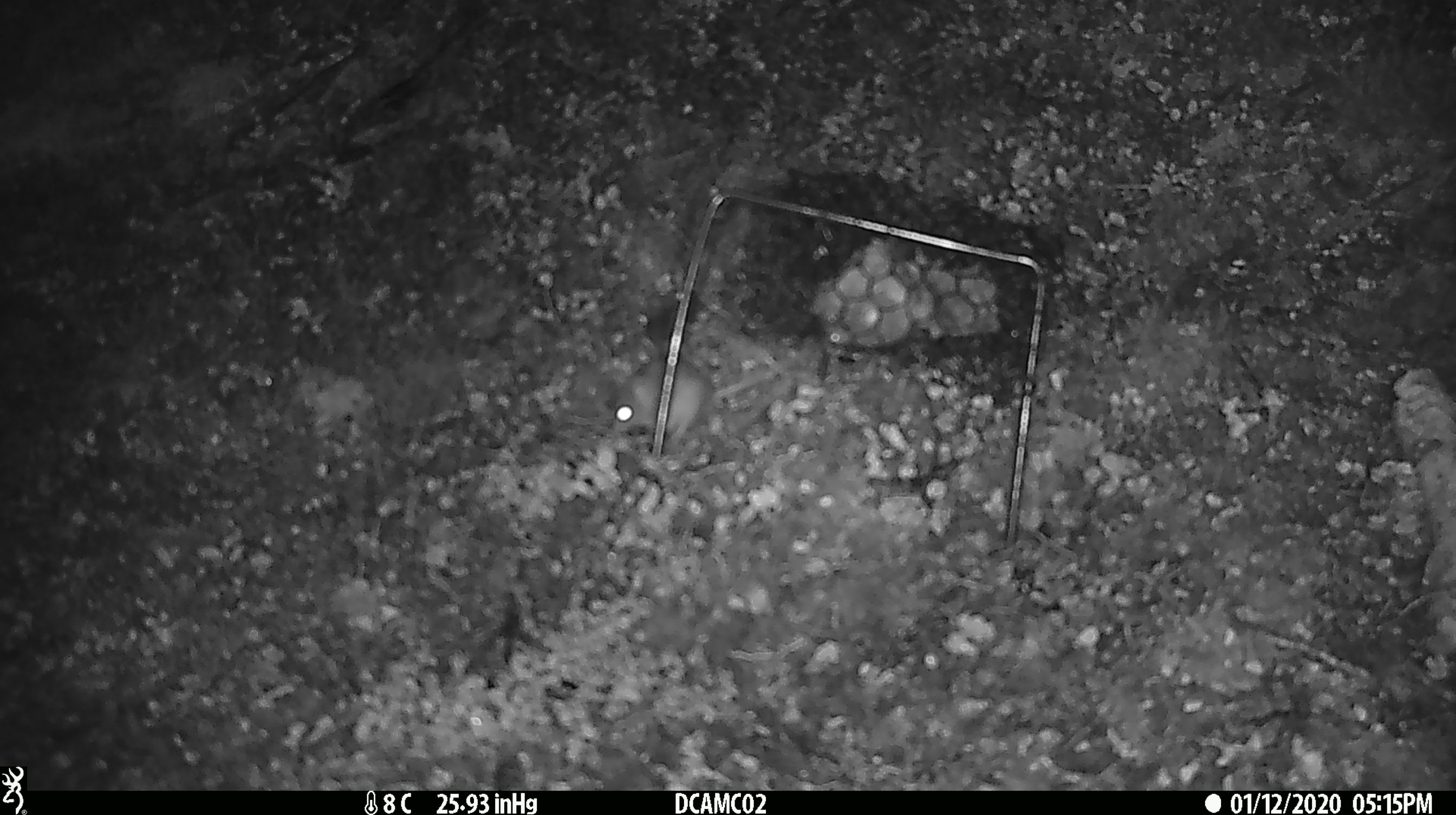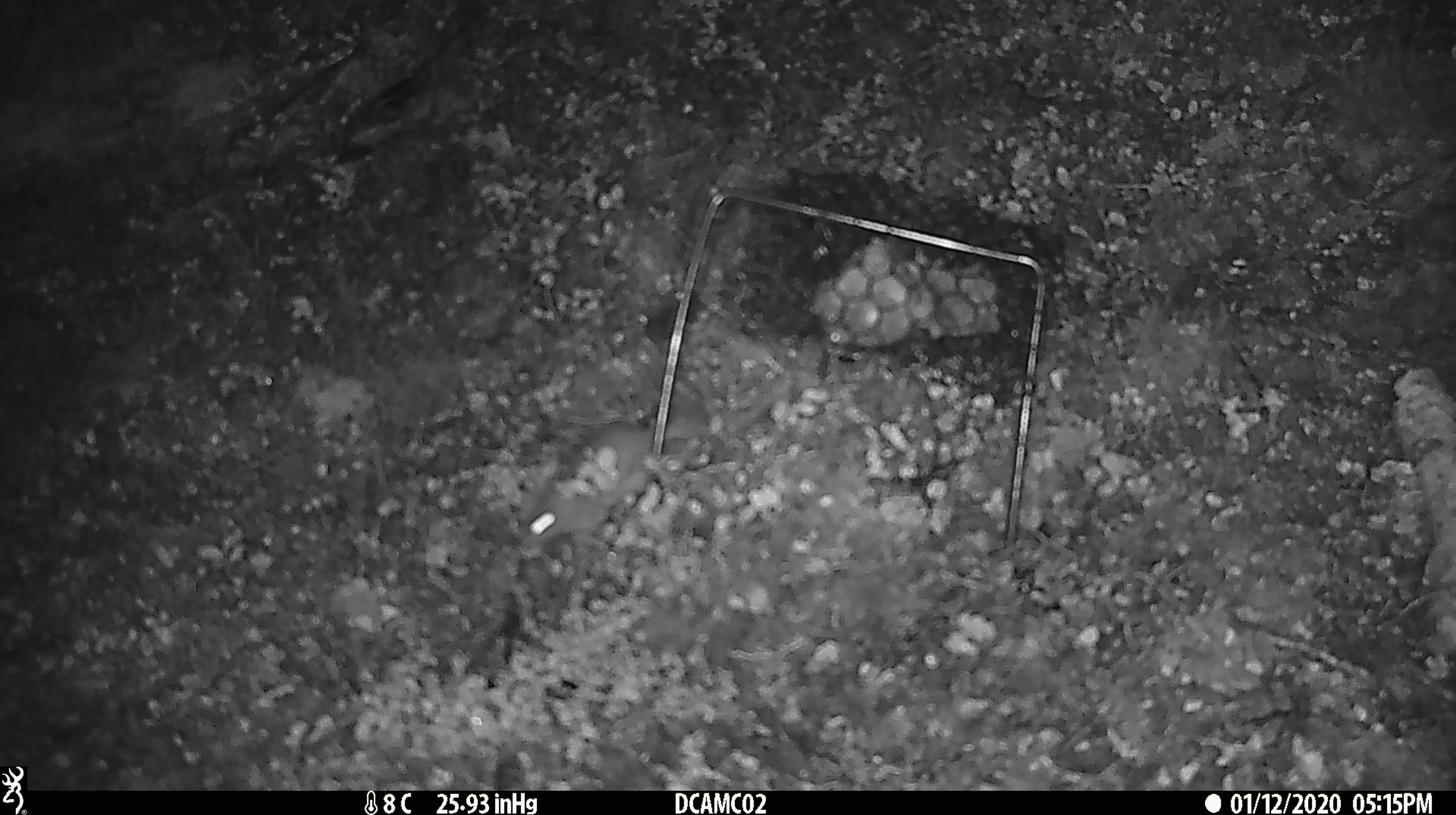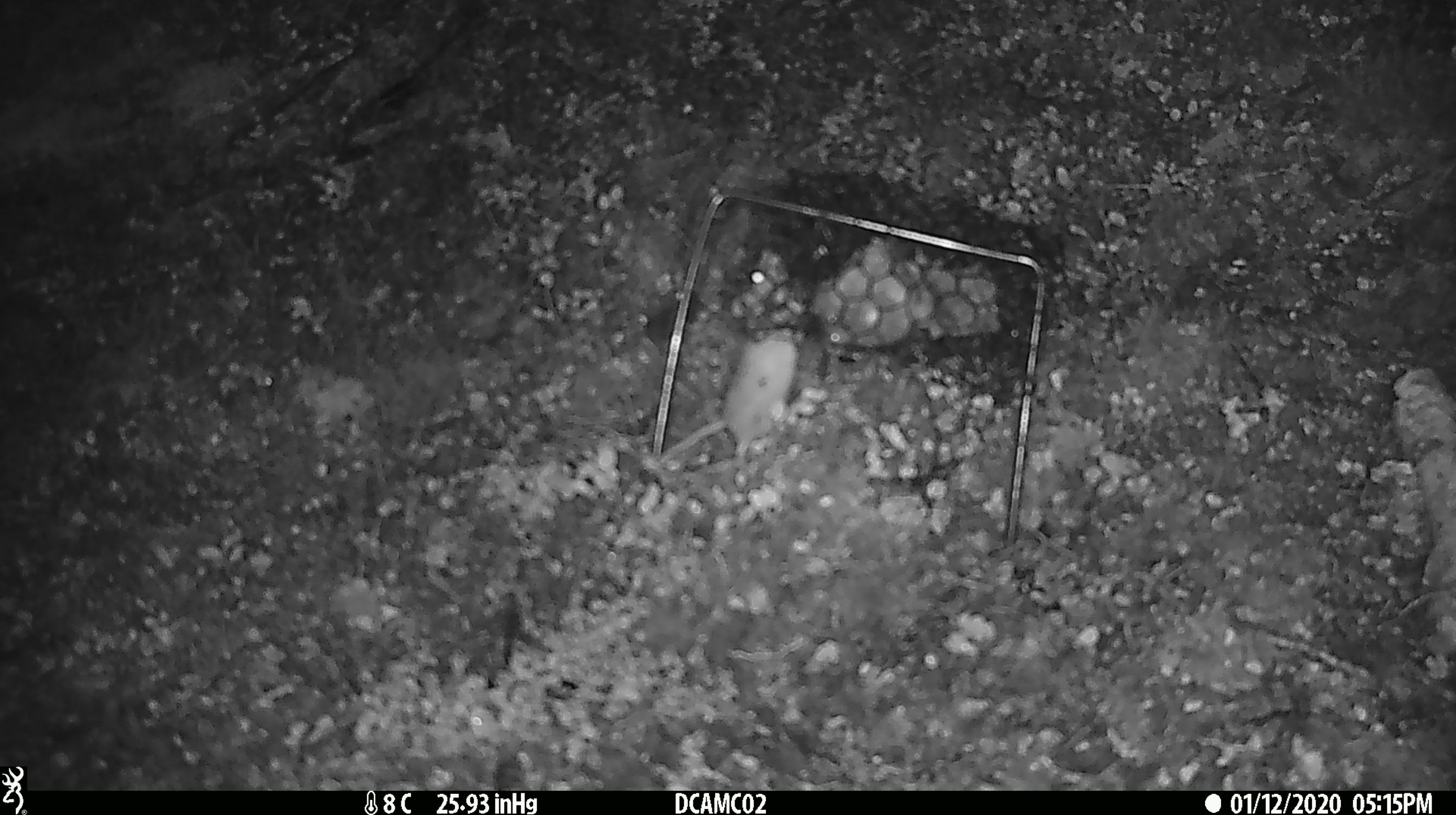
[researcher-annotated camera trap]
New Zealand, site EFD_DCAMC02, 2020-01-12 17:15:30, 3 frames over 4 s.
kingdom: Animalia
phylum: Chordata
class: Mammalia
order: Rodentia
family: Muridae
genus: Mus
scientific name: Mus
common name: mouse